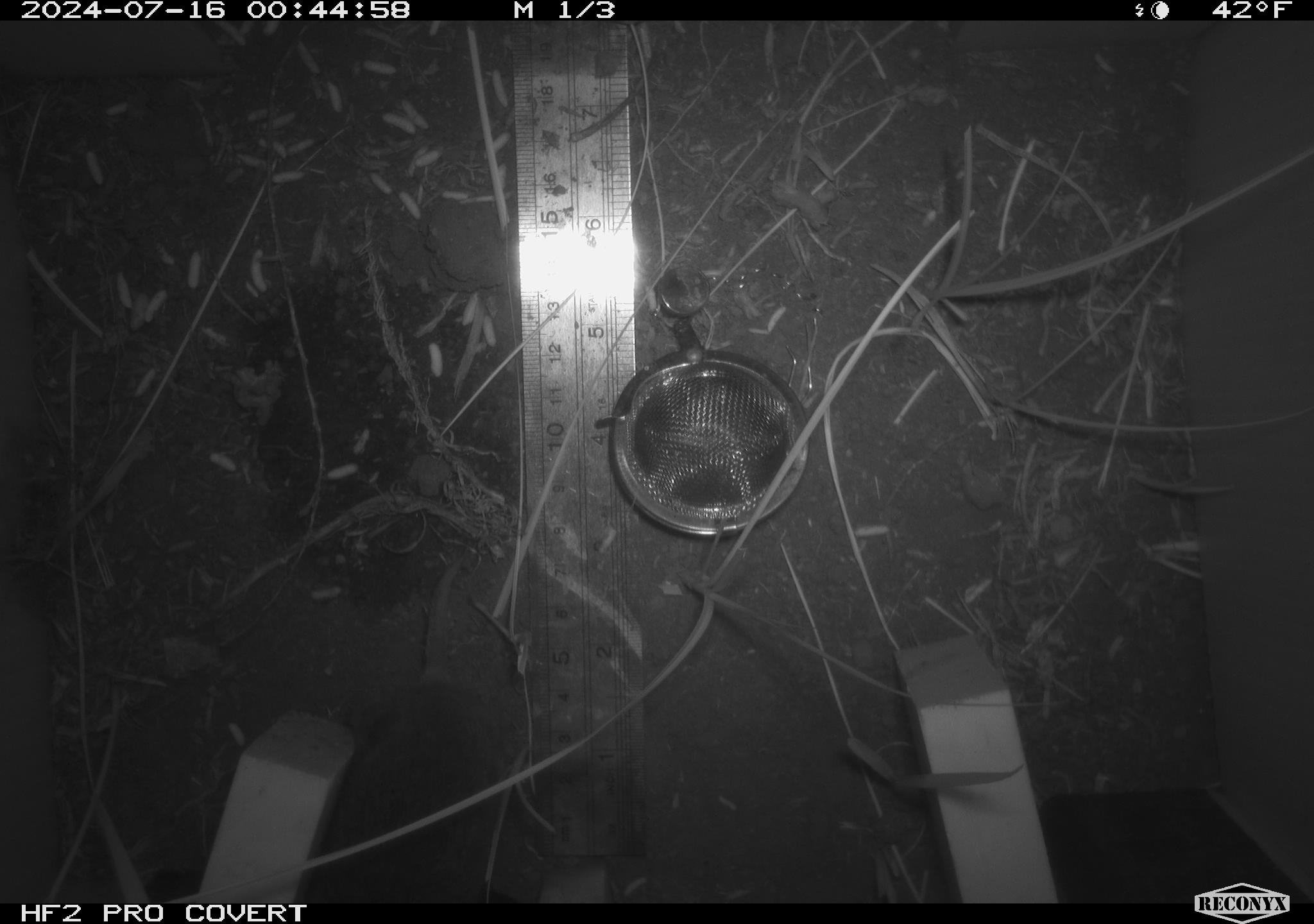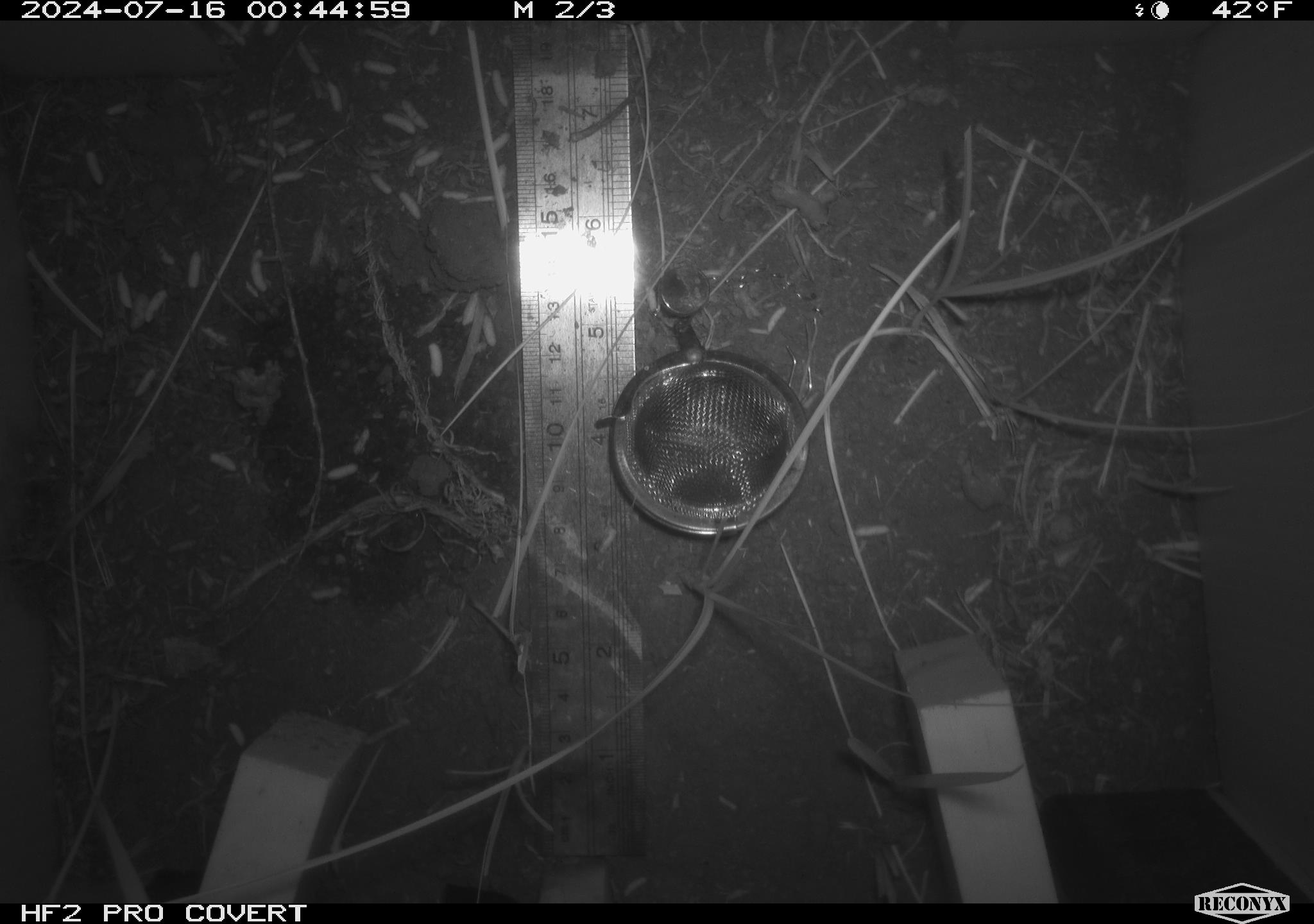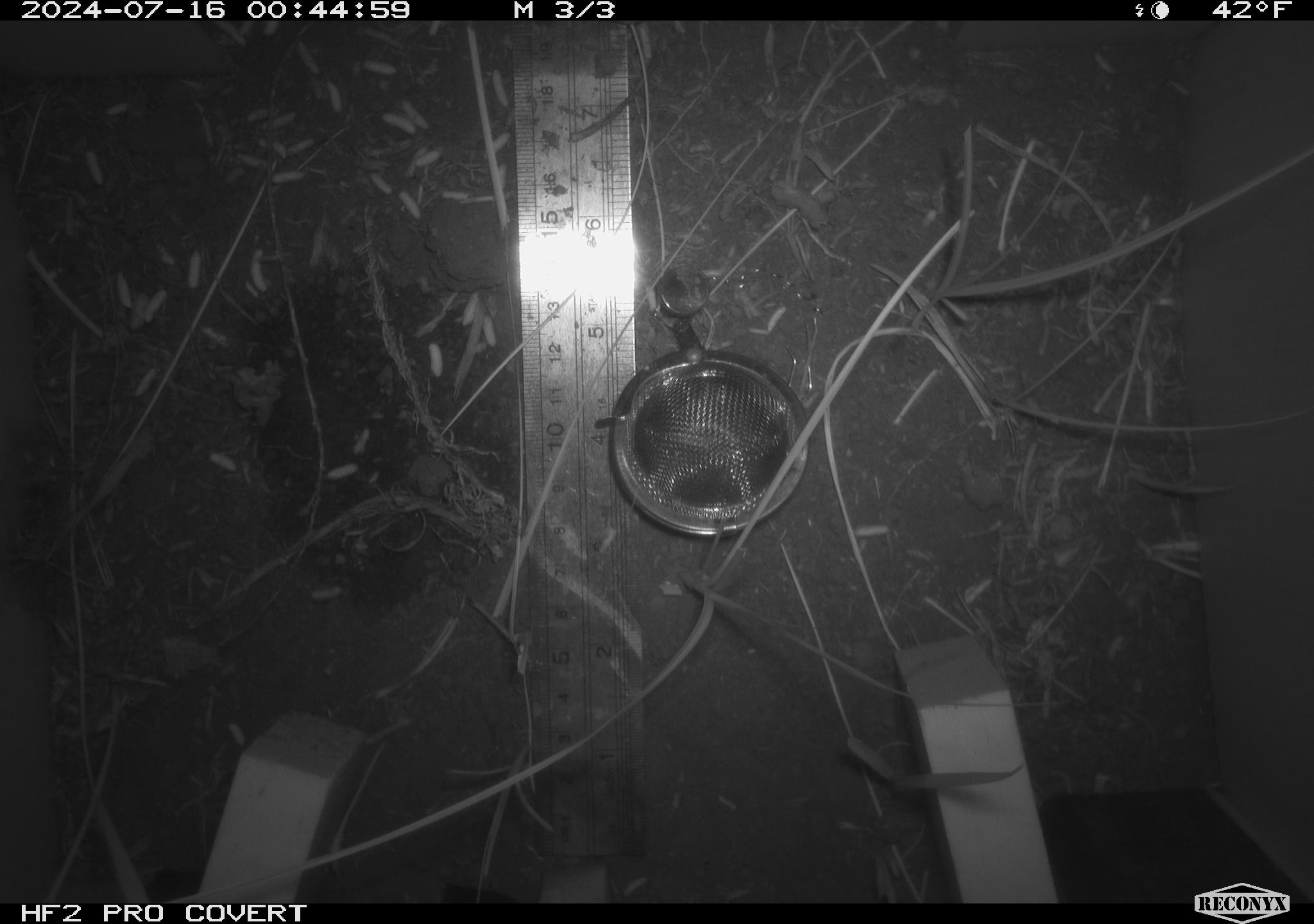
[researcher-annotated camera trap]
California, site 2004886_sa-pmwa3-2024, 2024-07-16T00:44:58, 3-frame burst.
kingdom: Animalia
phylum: Chordata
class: Mammalia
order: Rodentia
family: Cricetidae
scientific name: Arvicolinae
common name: voles, lemmings, and muskrats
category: arvicolinae subfamily